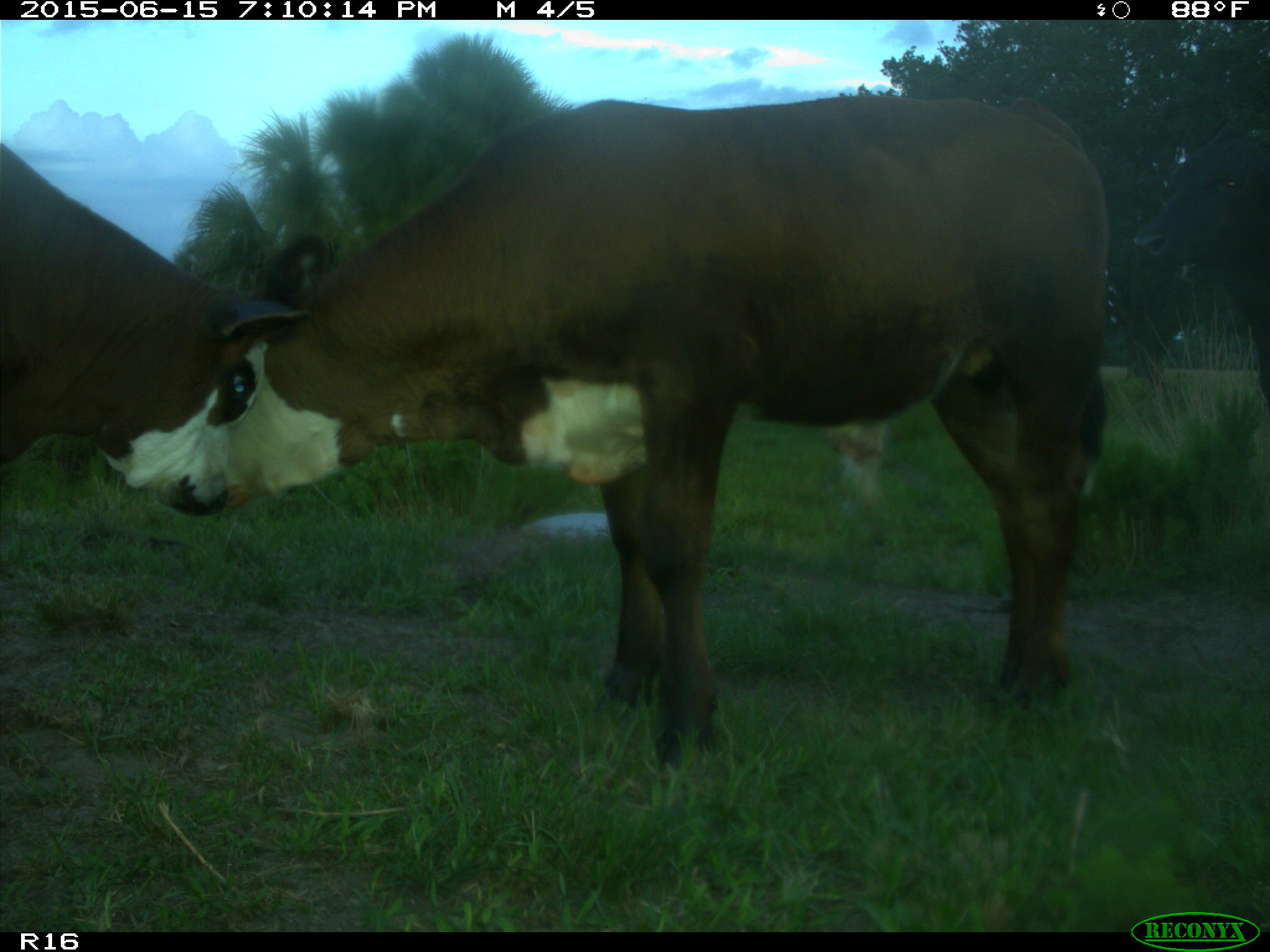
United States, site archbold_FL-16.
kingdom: Animalia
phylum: Chordata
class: Mammalia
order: Artiodactyla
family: Bovidae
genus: Bos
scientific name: Bos taurus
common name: domestic cow